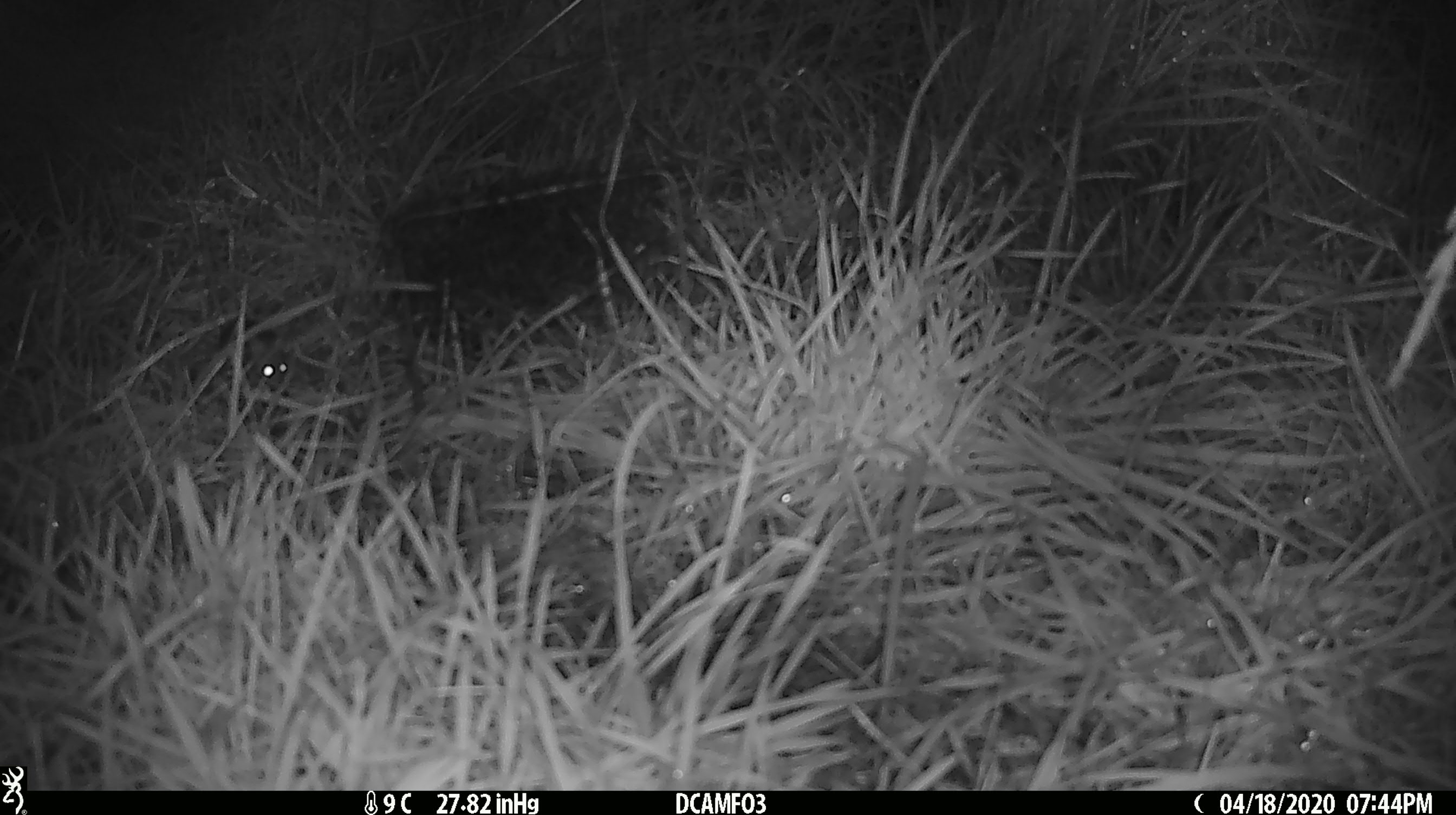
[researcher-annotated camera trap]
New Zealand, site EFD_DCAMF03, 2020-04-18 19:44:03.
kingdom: Animalia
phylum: Chordata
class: Mammalia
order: Rodentia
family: Muridae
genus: Mus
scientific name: Mus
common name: mouse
Mouse (Mus).